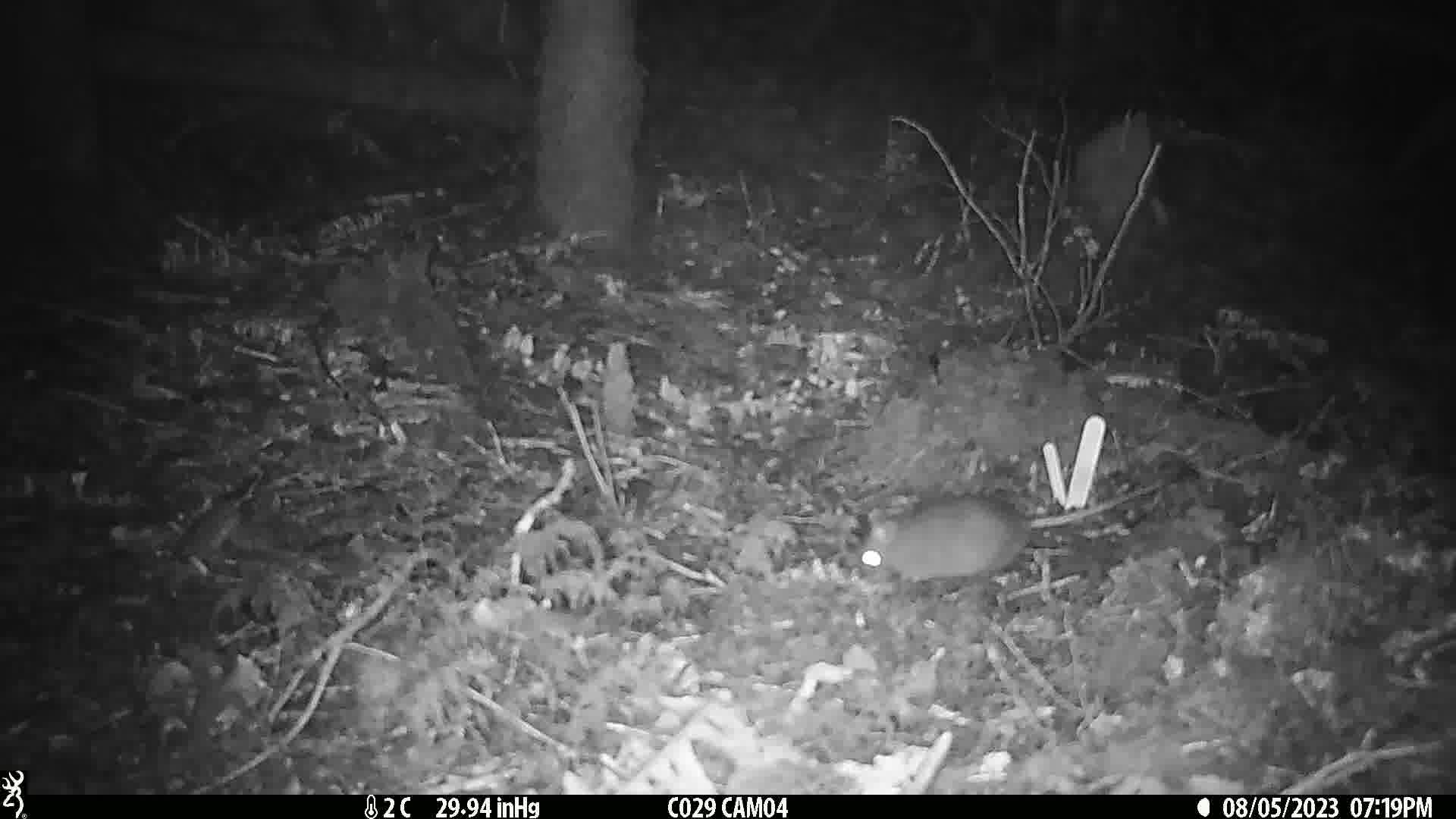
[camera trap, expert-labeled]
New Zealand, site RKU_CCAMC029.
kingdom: Animalia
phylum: Chordata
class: Mammalia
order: Rodentia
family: Muridae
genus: Rattus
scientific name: Rattus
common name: rat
Rat (Rattus).